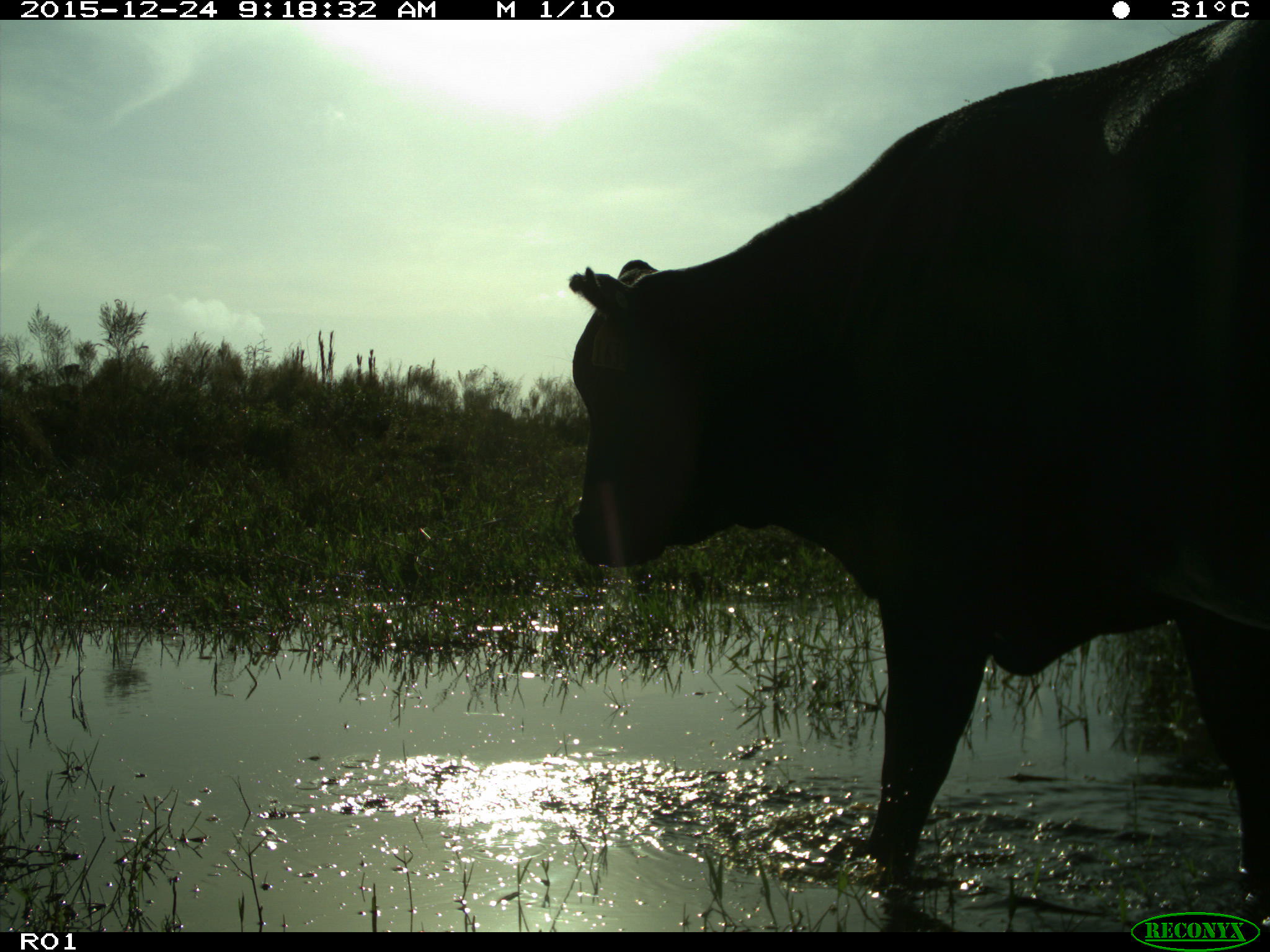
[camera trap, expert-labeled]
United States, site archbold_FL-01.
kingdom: Animalia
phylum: Chordata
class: Mammalia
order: Artiodactyla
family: Bovidae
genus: Bos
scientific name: Bos taurus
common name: domestic cow